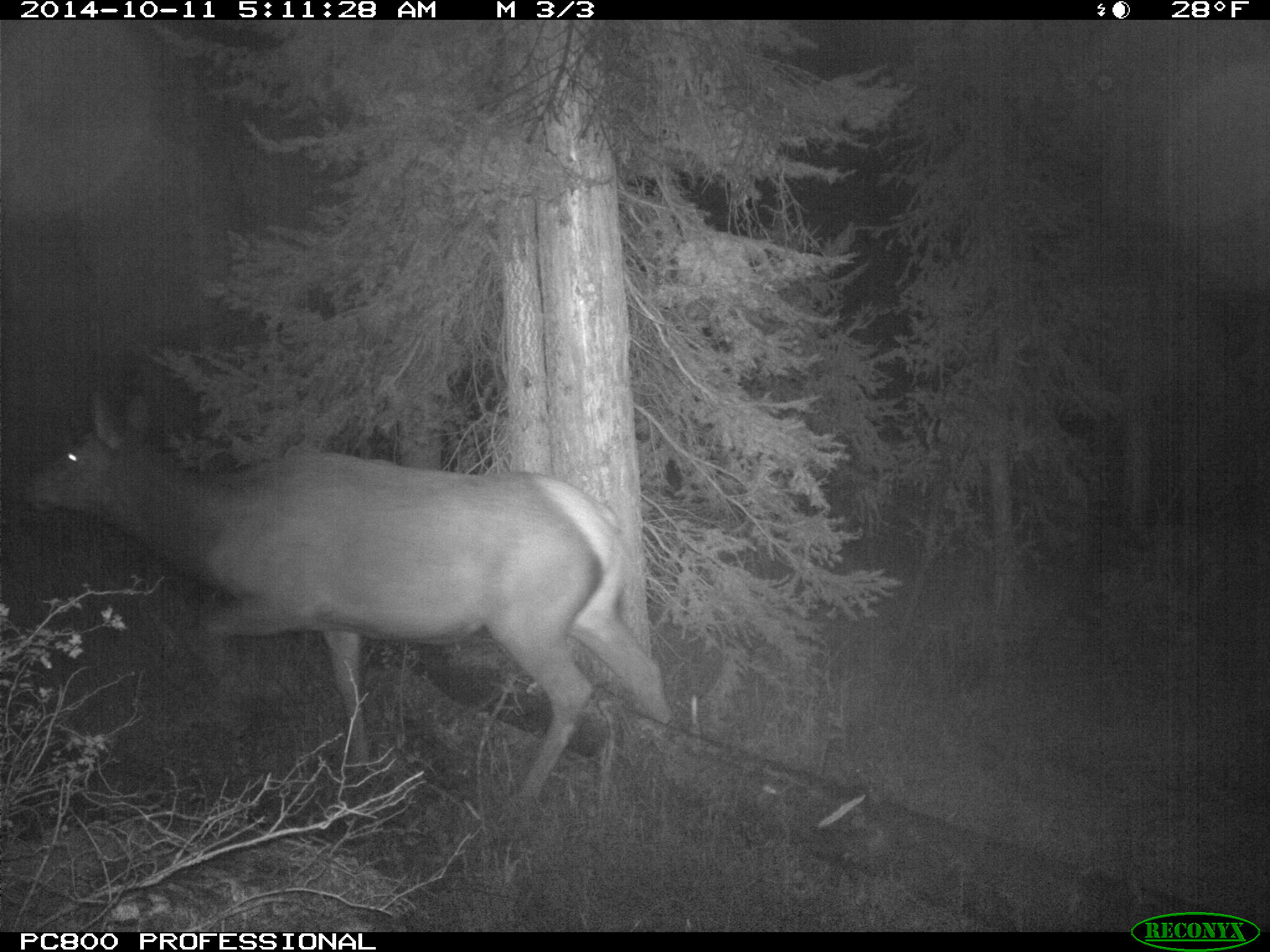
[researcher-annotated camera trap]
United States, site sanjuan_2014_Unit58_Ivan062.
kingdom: Animalia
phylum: Chordata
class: Mammalia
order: Artiodactyla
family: Cervidae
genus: Cervus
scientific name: Cervus elaphus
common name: red deer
Cervus elaphus (red deer).